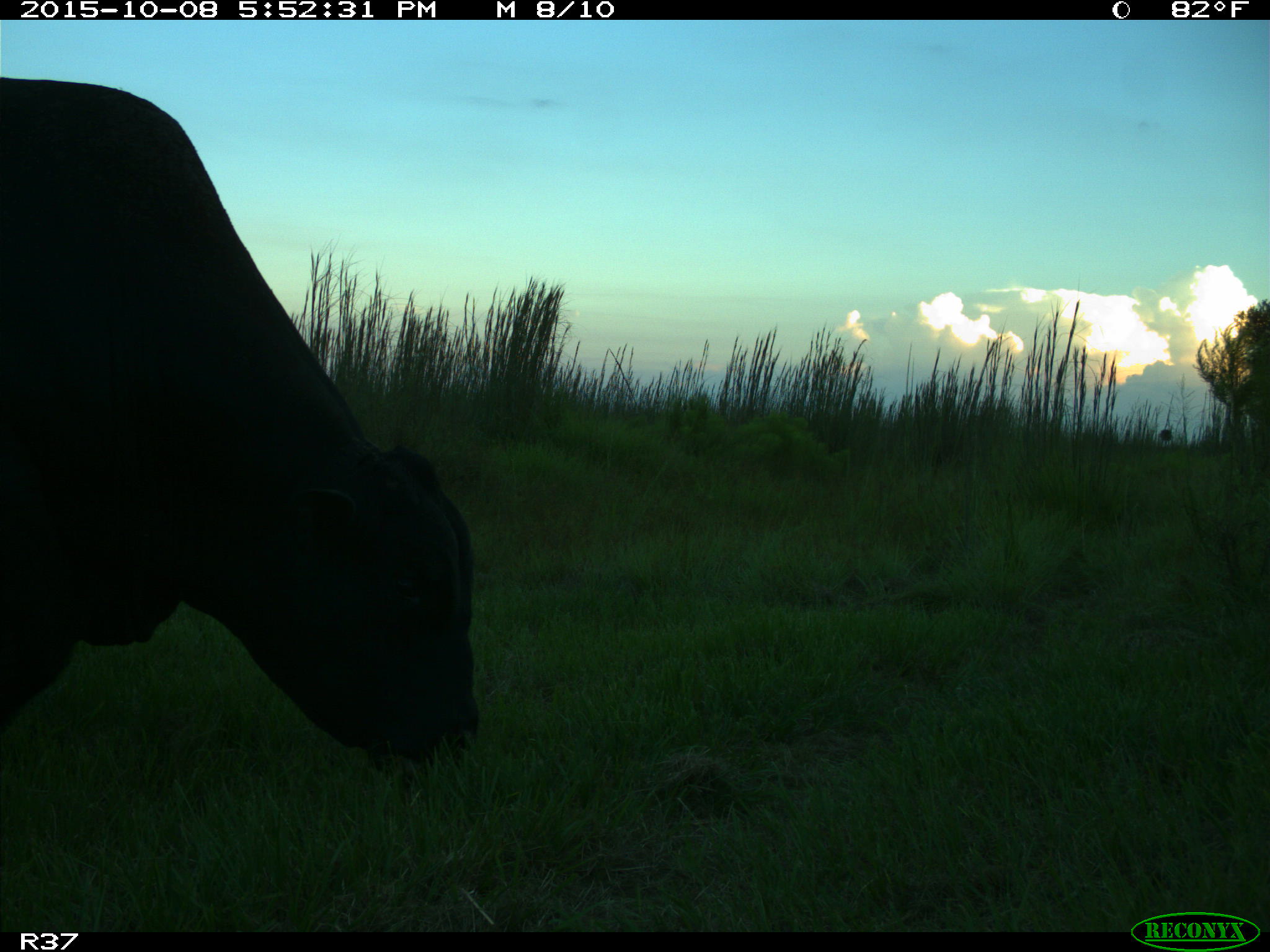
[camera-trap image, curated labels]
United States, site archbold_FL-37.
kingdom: Animalia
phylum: Chordata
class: Mammalia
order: Artiodactyla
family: Bovidae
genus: Bos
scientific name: Bos taurus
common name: domestic cow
Bos taurus (domestic cow).